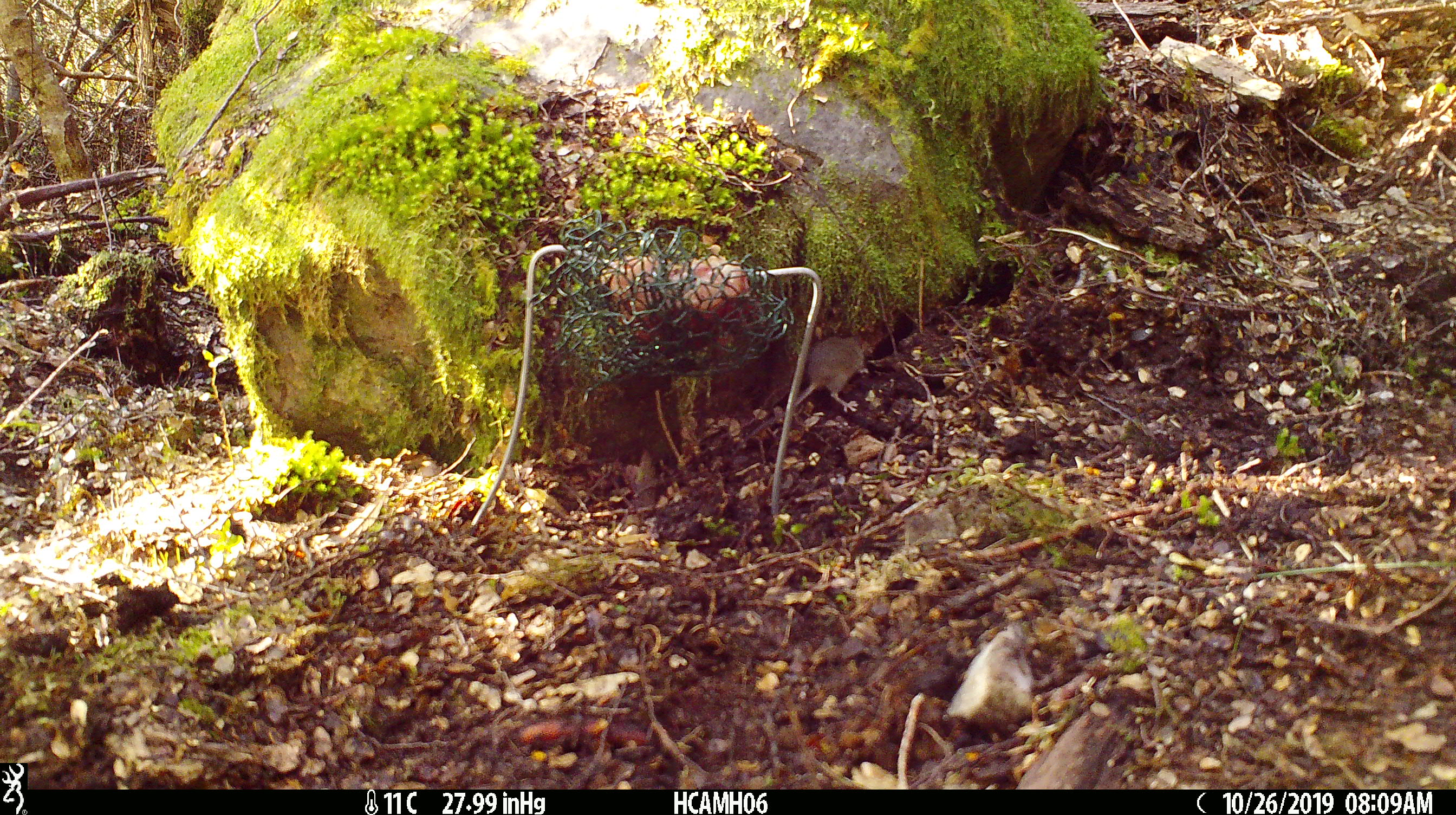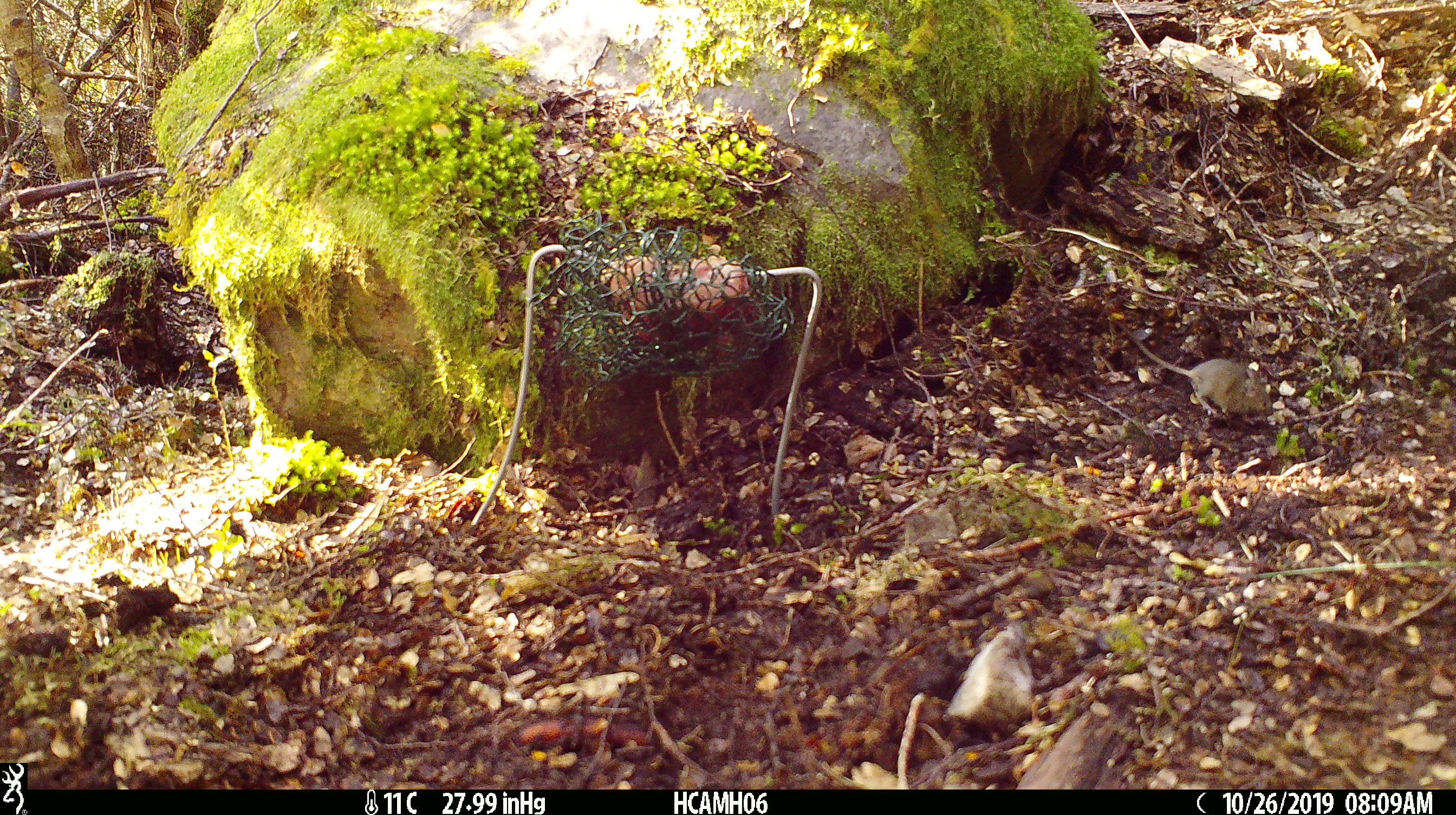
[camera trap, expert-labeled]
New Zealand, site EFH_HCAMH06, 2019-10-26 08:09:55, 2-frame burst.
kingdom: Animalia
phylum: Chordata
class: Mammalia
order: Rodentia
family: Muridae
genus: Mus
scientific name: Mus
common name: mouse